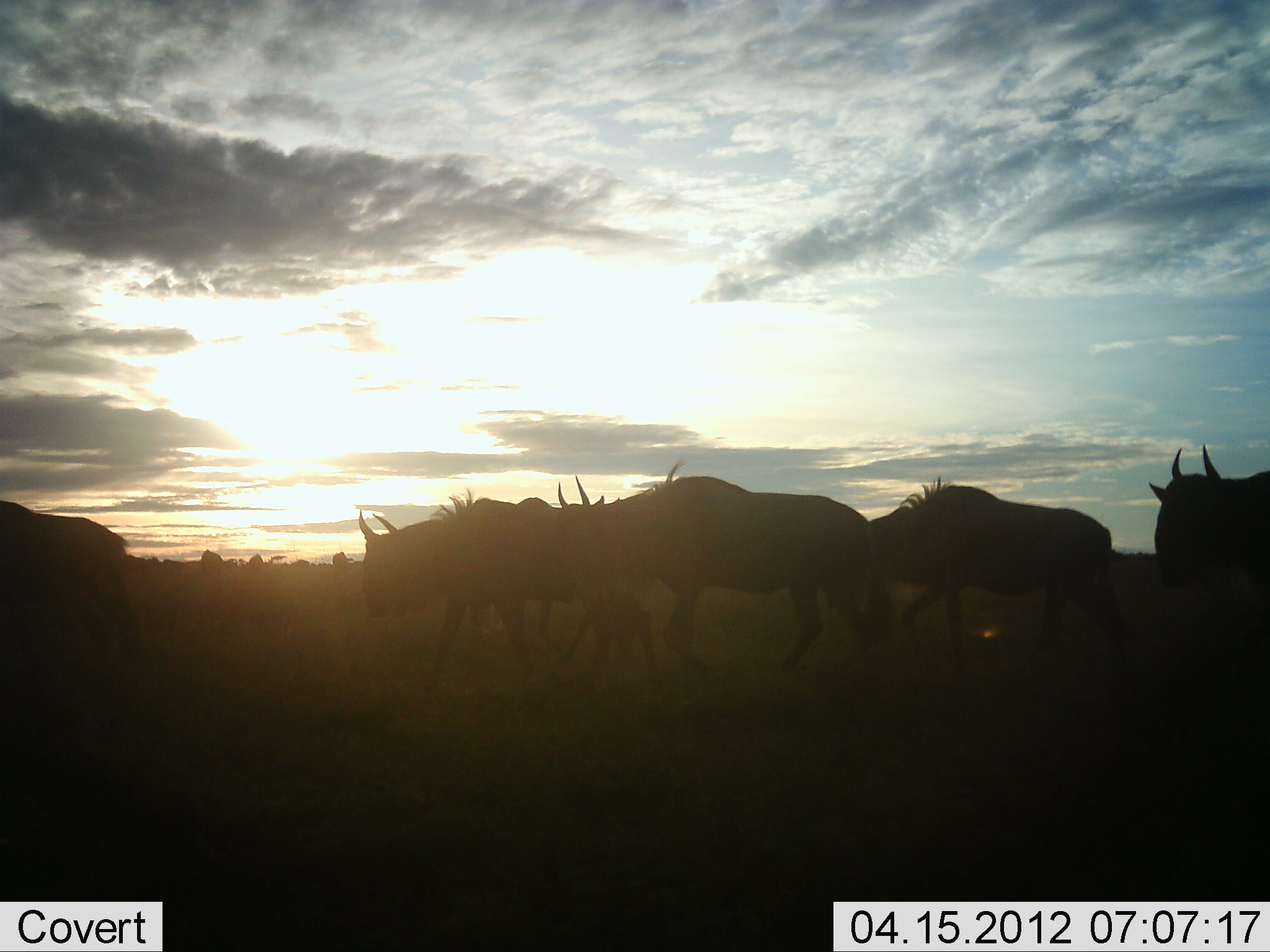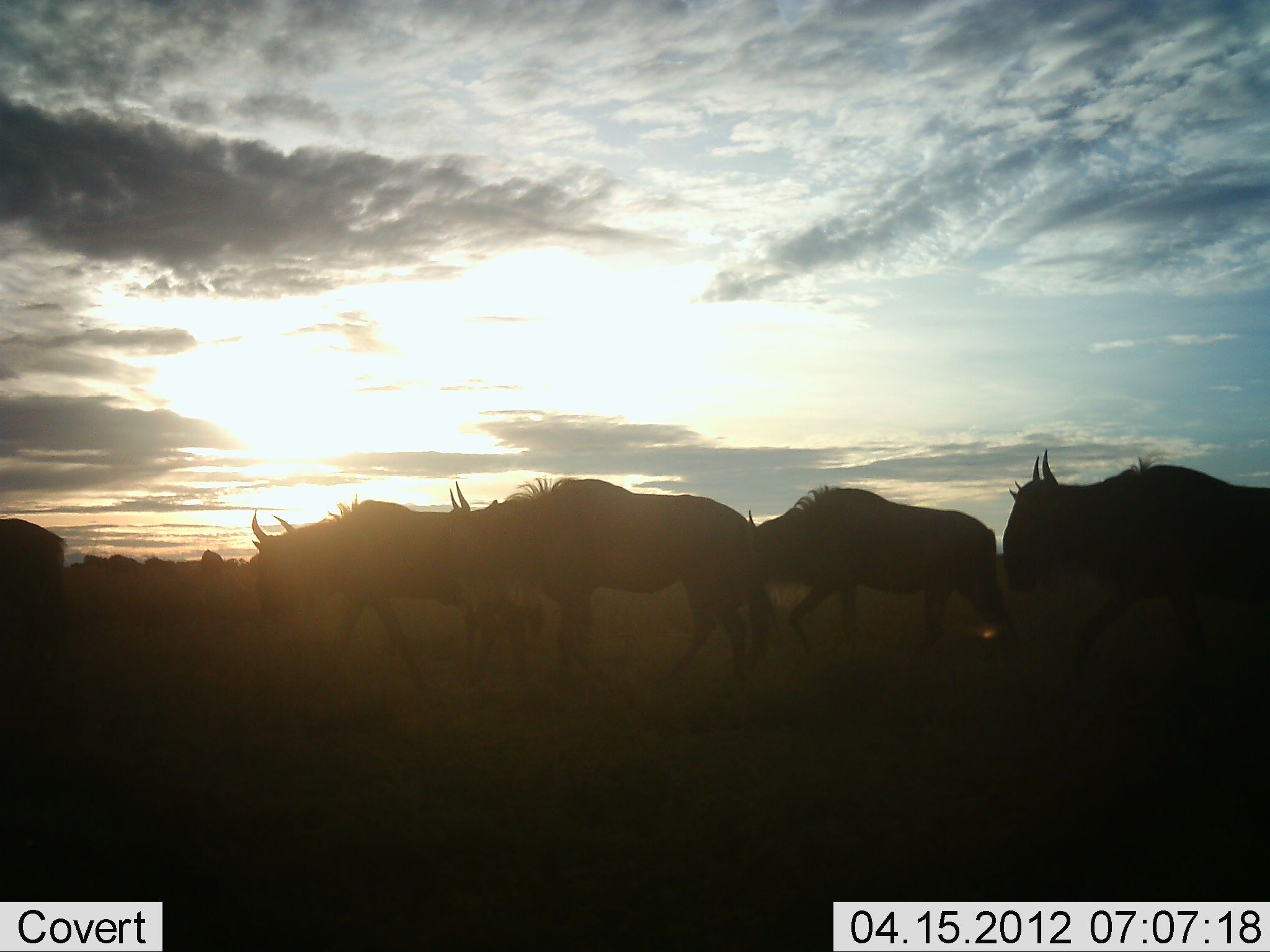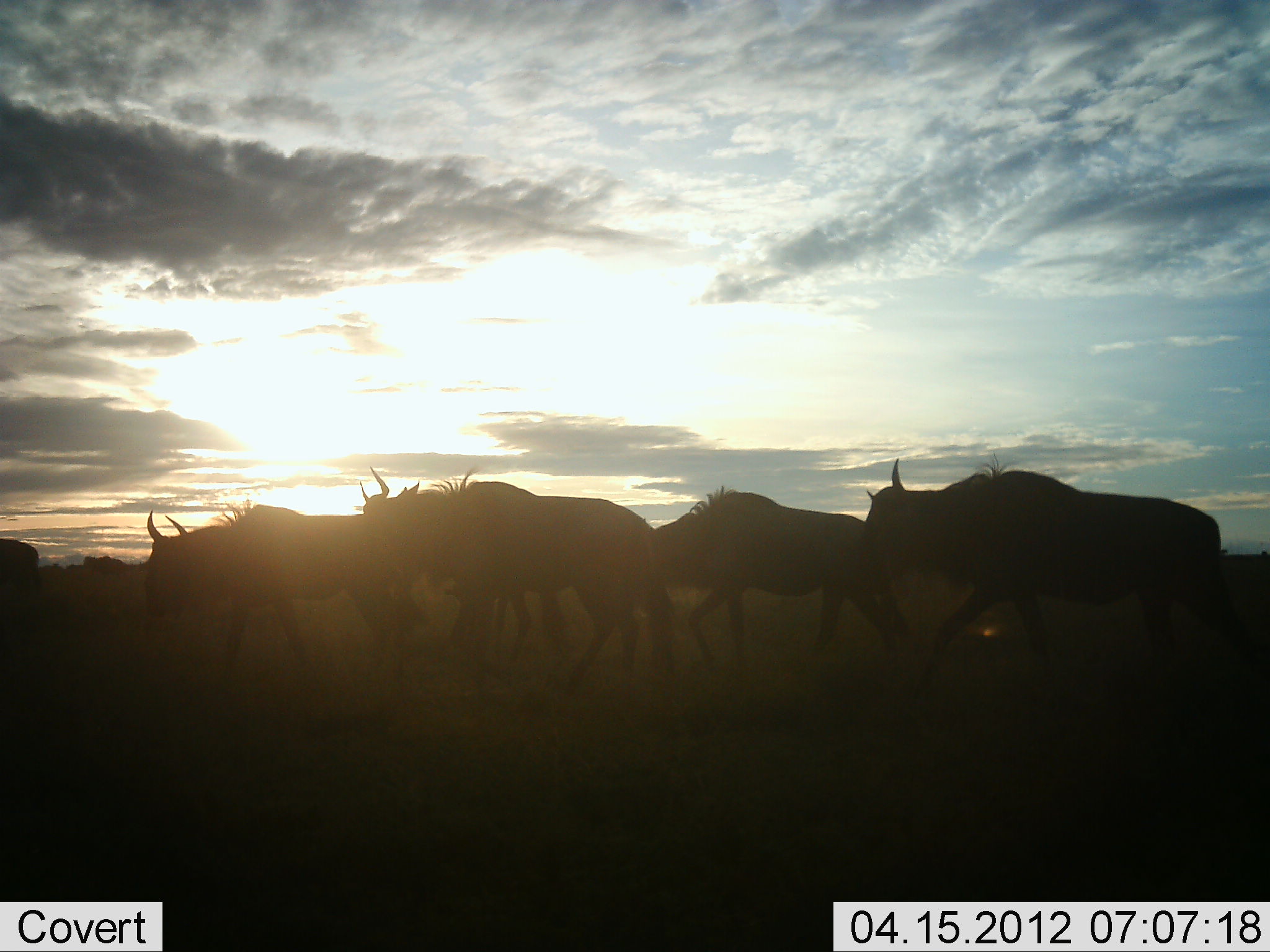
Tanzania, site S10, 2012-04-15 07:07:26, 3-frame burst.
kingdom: Animalia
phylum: Chordata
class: Mammalia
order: Artiodactyla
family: Bovidae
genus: Connochaetes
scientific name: Connochaetes taurinus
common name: blue wildebeest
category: wildebeest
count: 5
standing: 4%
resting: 0%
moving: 100%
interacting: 0%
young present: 12%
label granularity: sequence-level